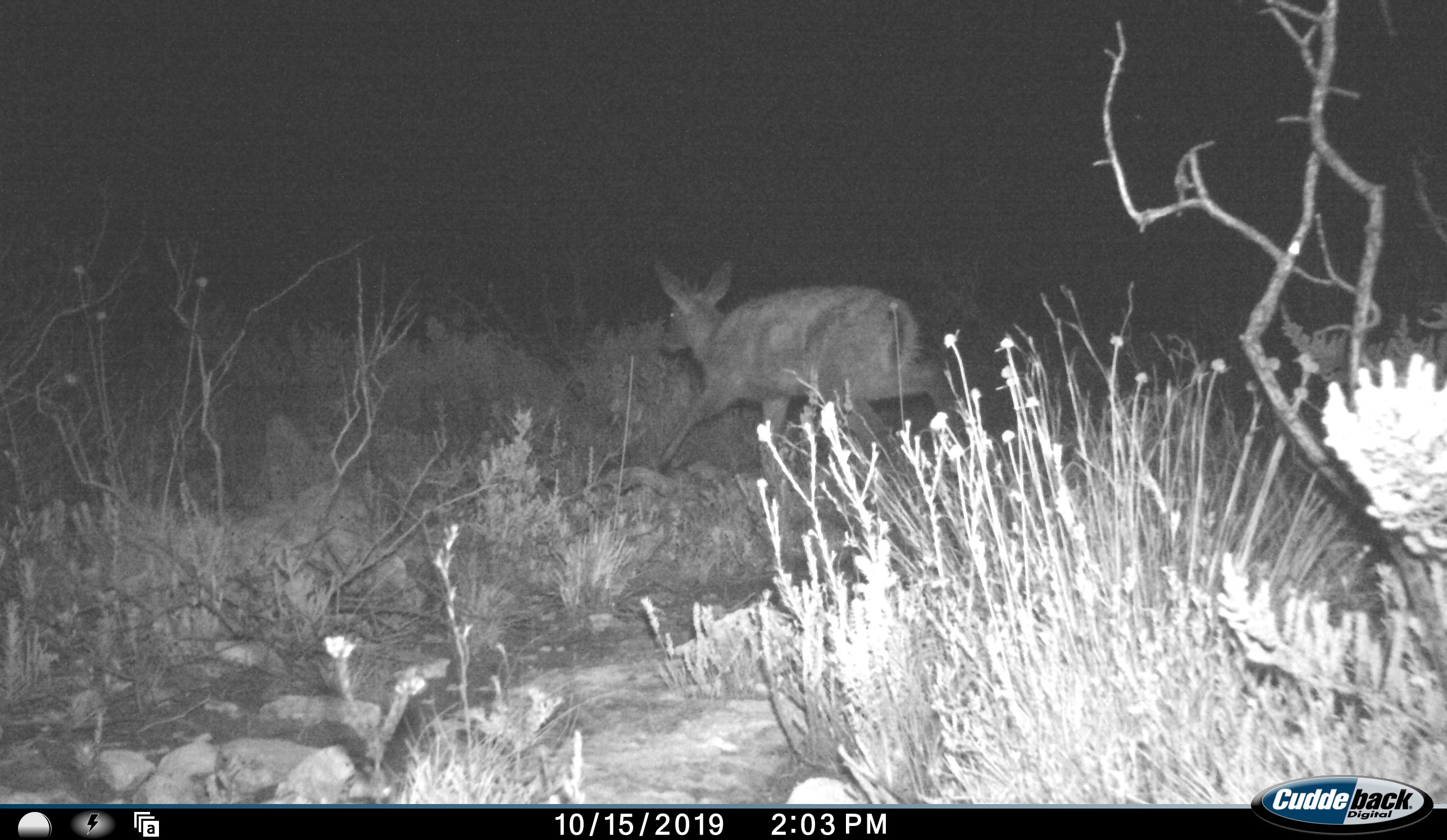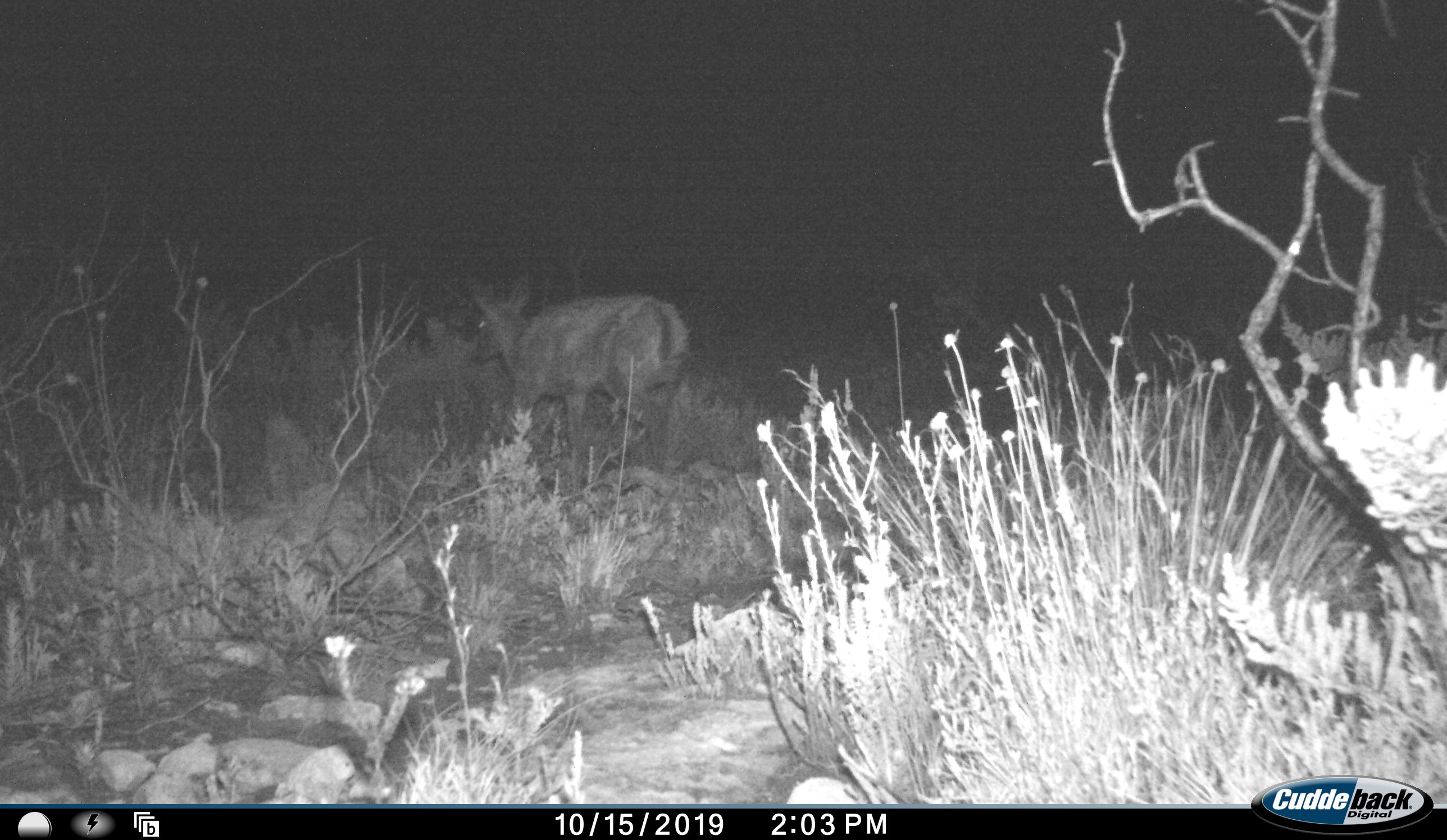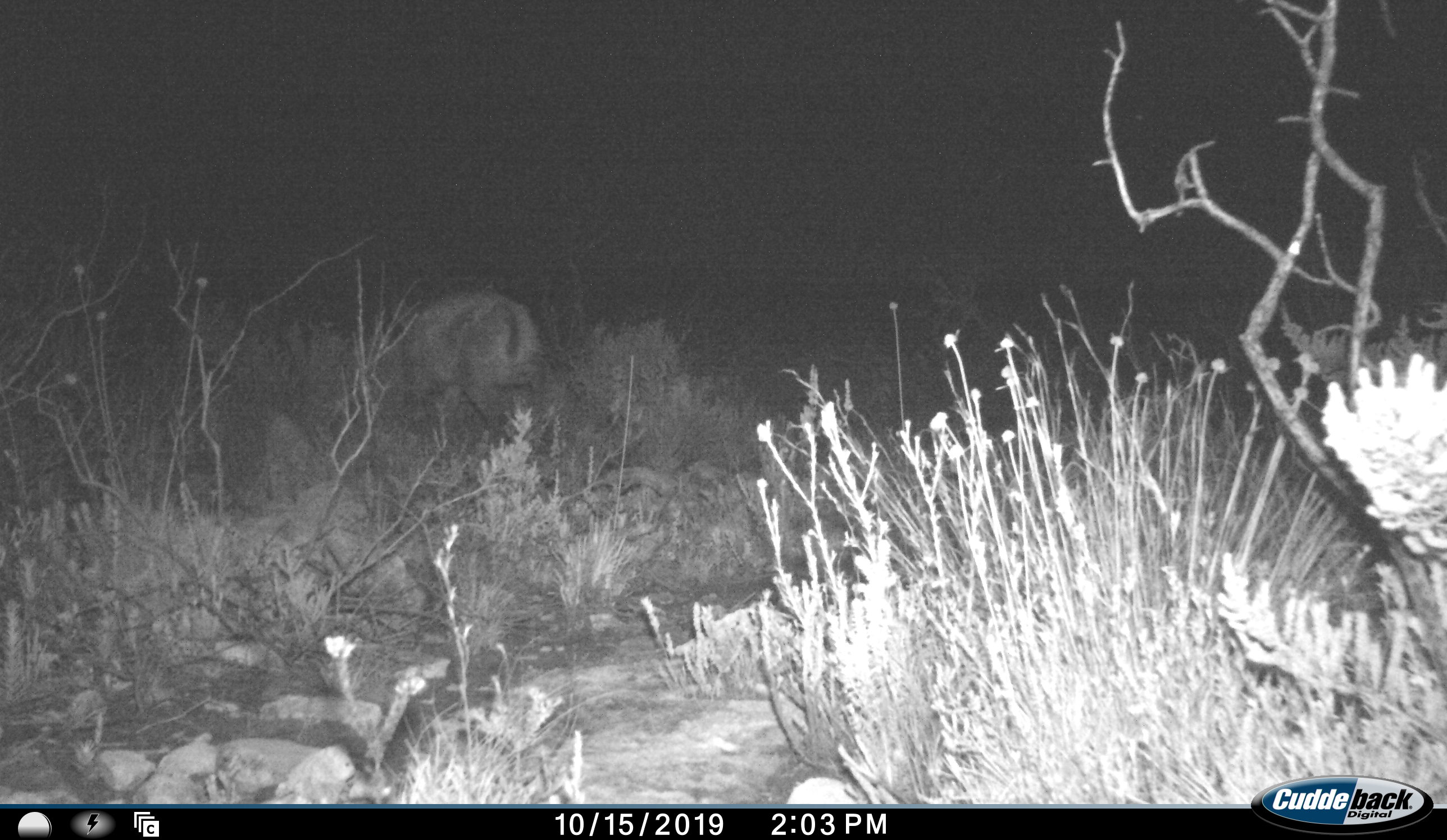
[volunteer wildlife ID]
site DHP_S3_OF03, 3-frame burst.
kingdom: Animalia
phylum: Chordata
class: Mammalia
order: Artiodactyla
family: Bovidae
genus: Sylvicapra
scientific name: Sylvicapra grimmia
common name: common duiker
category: duikercommongrey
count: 1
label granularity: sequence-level